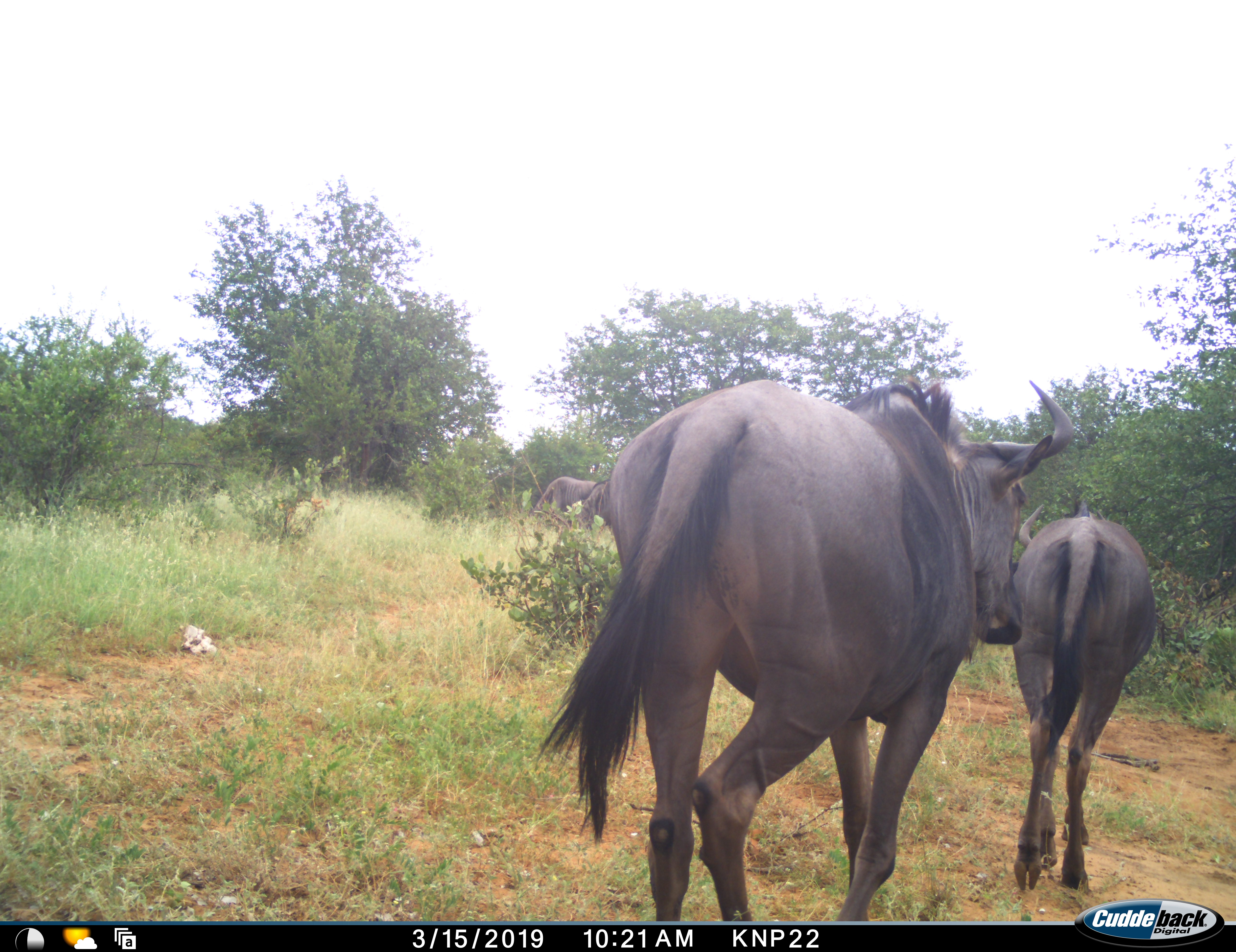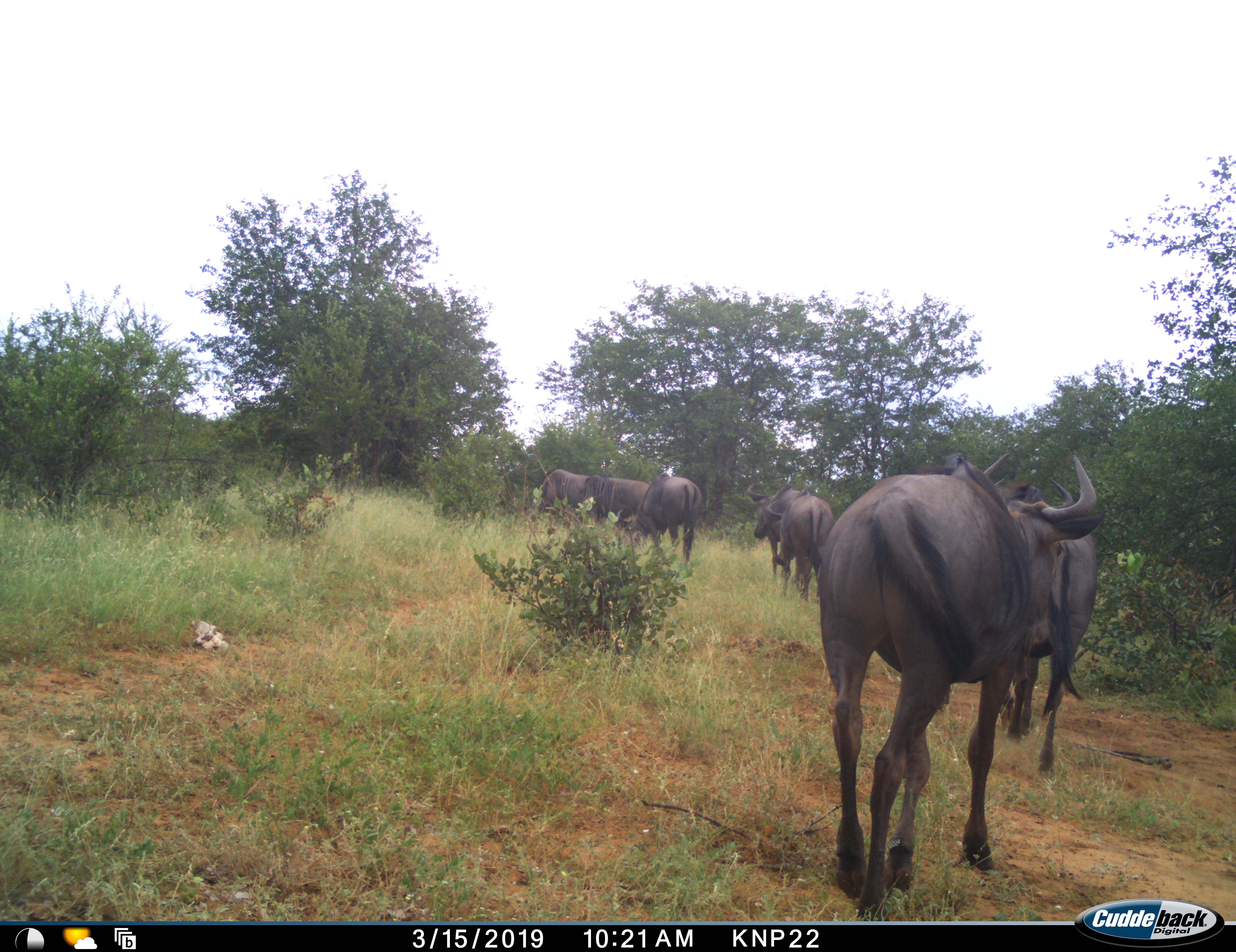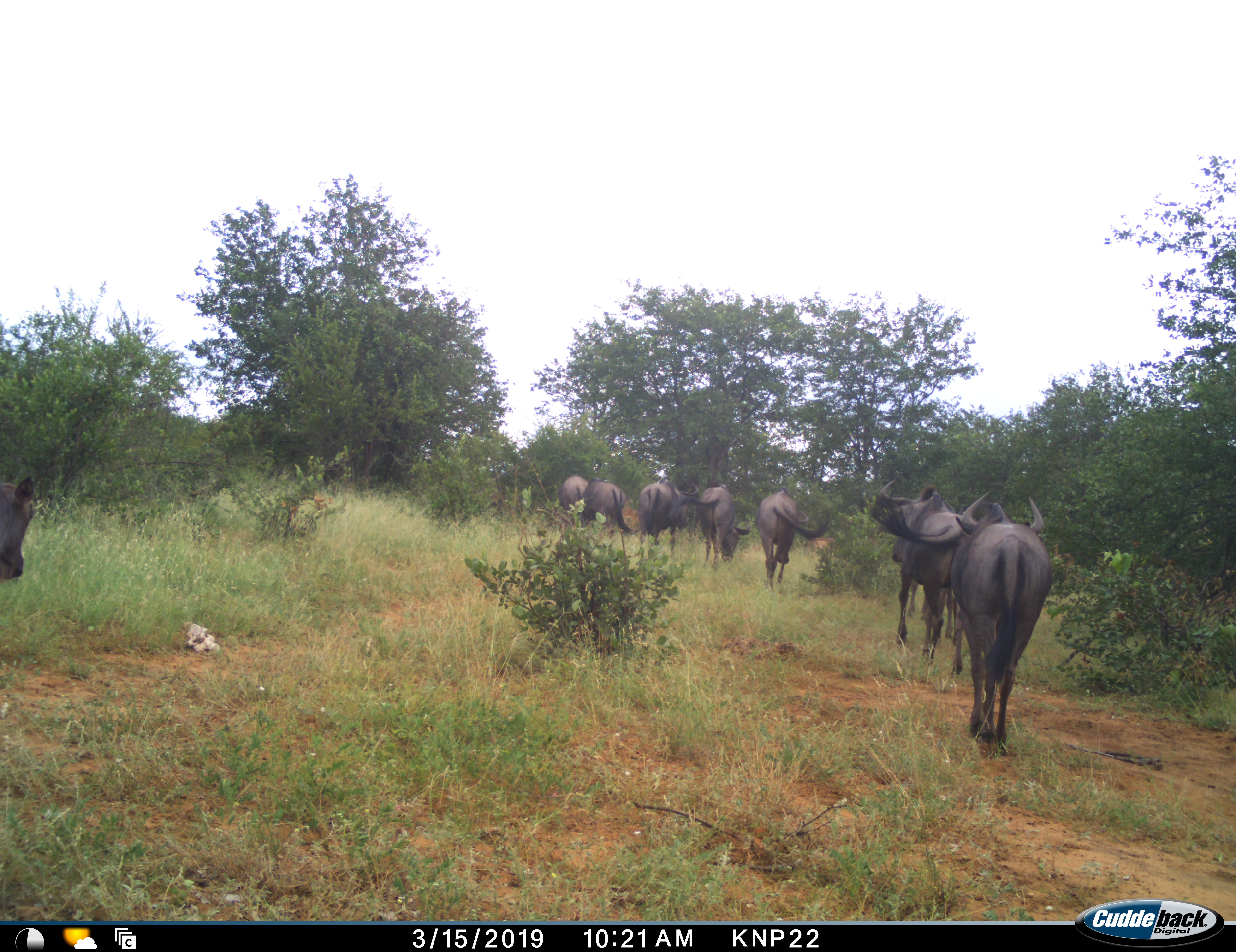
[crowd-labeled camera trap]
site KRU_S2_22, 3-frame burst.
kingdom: Animalia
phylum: Chordata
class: Mammalia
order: Artiodactyla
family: Bovidae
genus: Connochaetes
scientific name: Connochaetes taurinus taurinus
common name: blue wildebeest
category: wildebeestblue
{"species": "wildebeestblue (blue wildebeest) (Connochaetes taurinus taurinus)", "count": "8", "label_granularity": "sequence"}